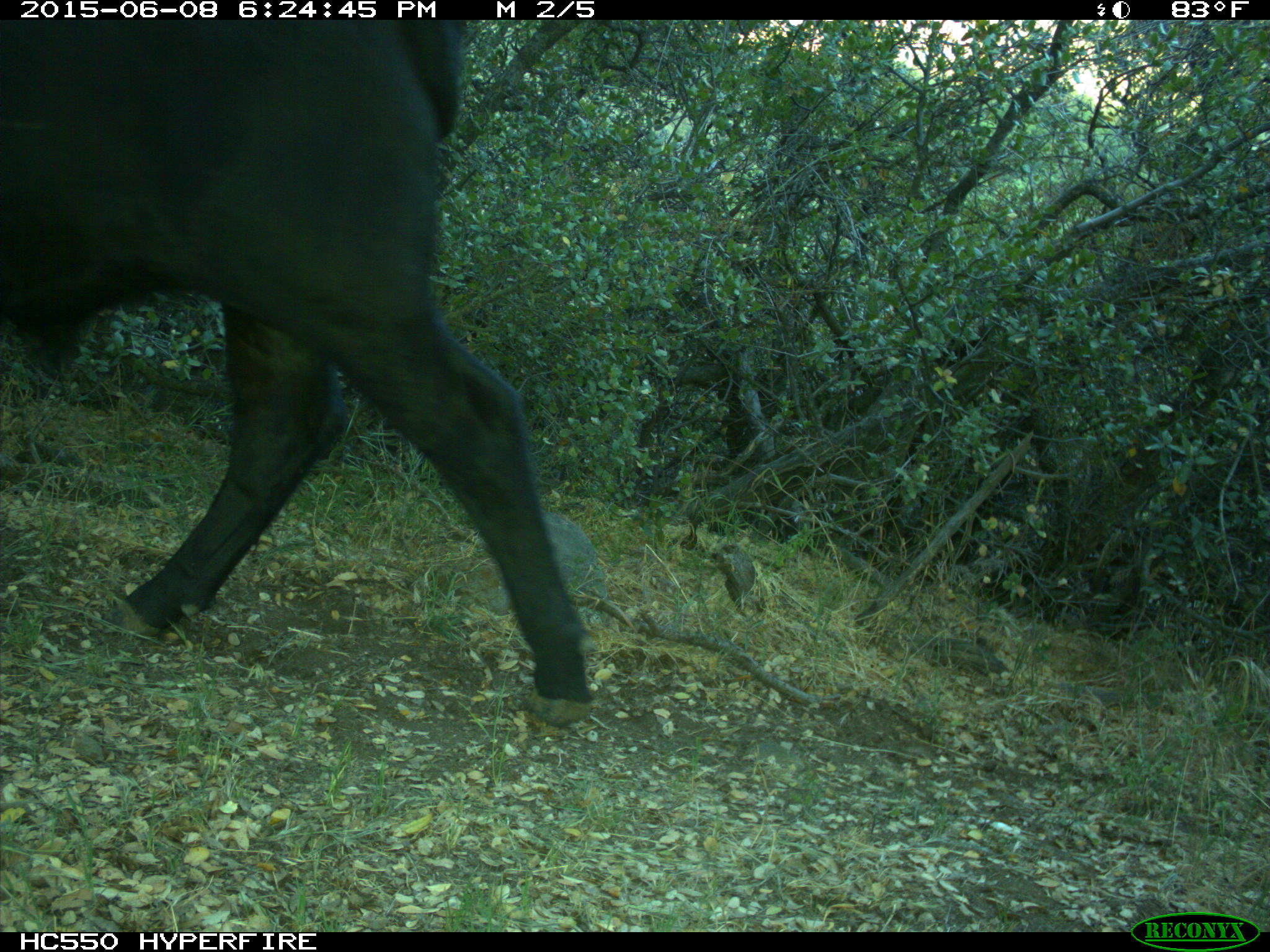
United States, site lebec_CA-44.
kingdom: Animalia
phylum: Chordata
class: Mammalia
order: Artiodactyla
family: Bovidae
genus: Bos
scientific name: Bos taurus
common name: domestic cow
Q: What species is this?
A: Bos taurus (domestic cow).